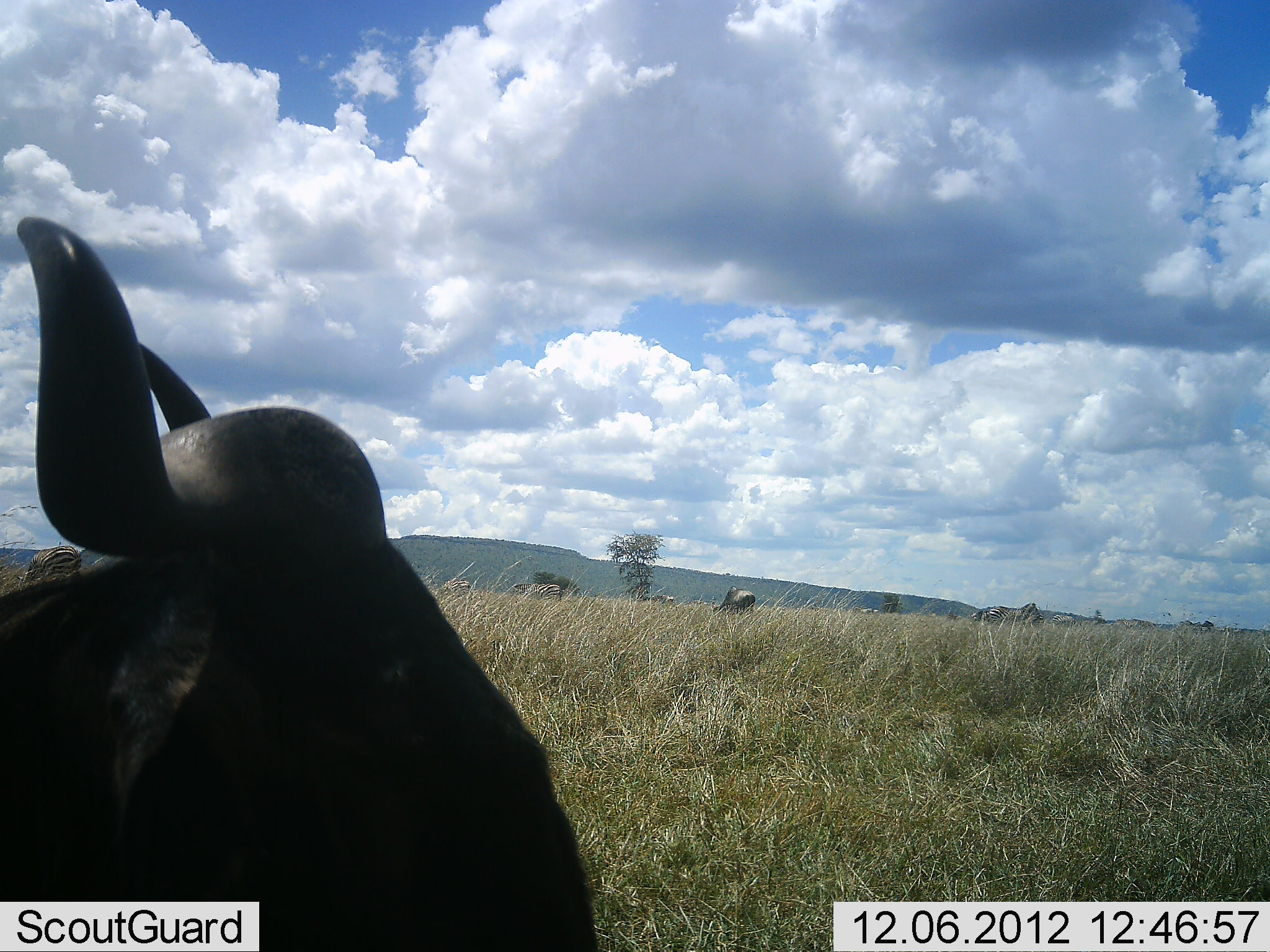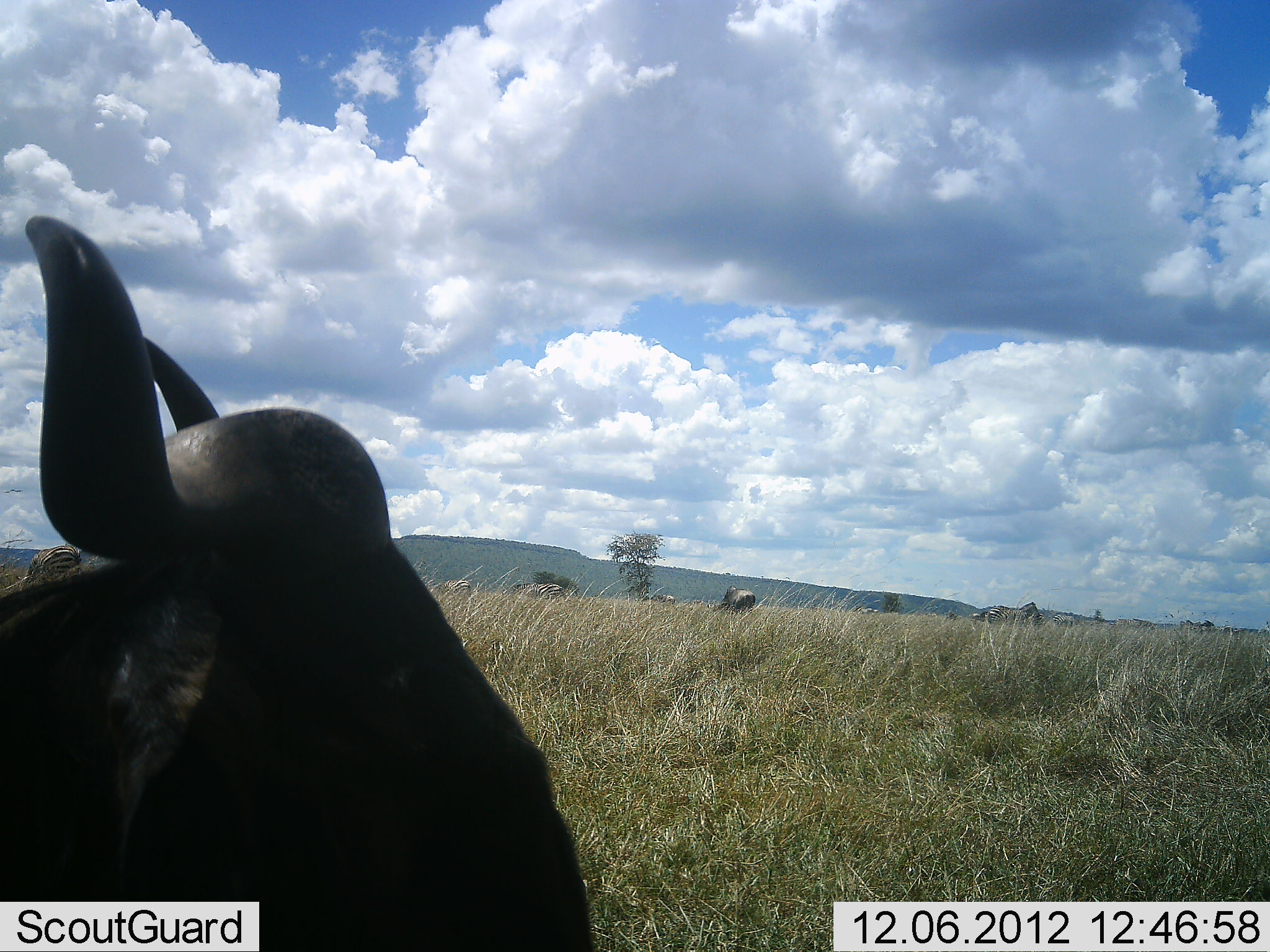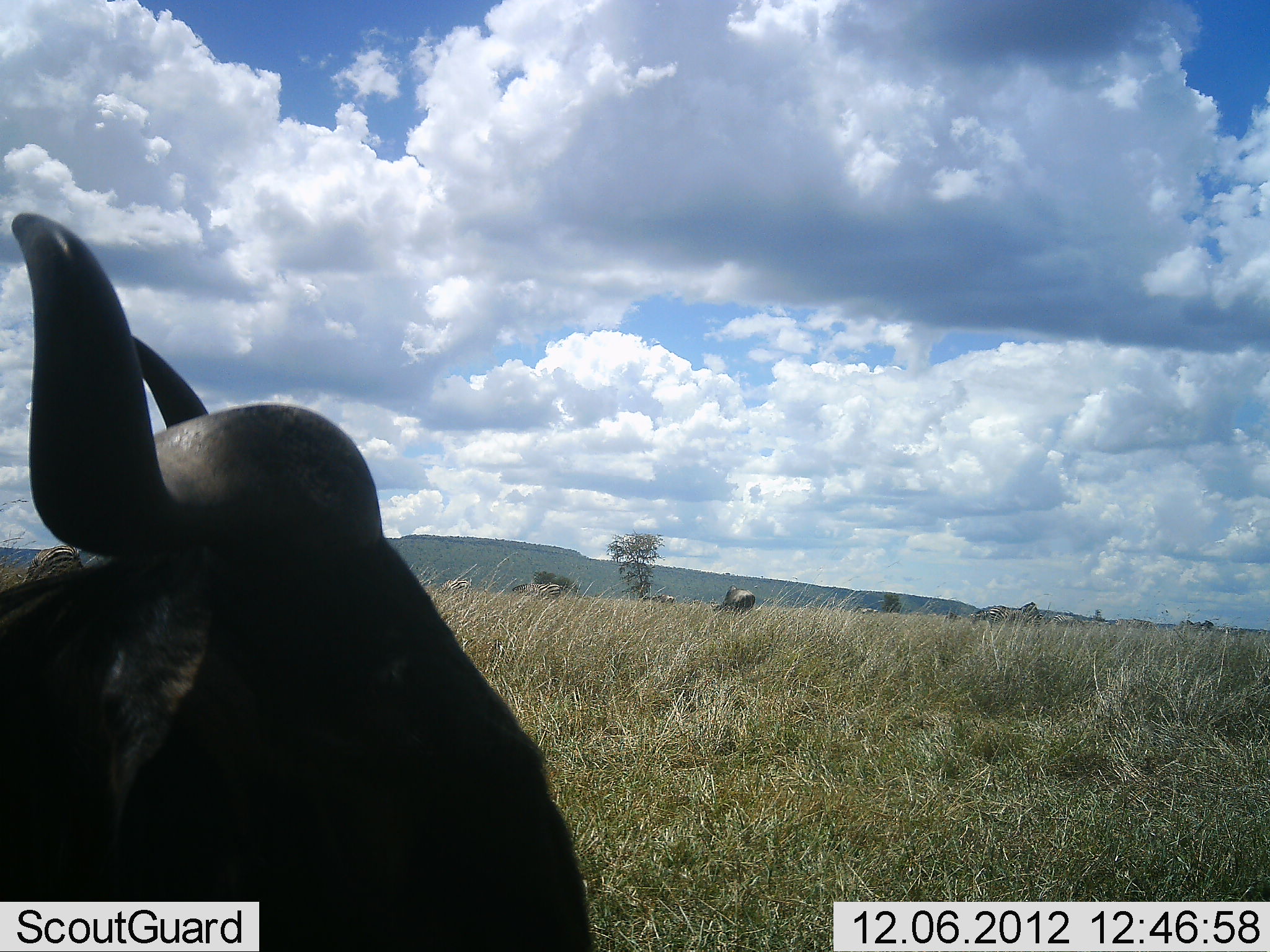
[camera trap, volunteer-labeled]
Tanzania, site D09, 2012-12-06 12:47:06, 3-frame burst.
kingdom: Animalia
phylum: Chordata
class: Mammalia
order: Artiodactyla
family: Bovidae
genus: Connochaetes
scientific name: Connochaetes taurinus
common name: blue wildebeest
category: wildebeest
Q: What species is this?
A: Wildebeest (blue wildebeest) (Connochaetes taurinus).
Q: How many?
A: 2.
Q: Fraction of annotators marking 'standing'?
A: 57%.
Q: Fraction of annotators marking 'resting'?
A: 43%.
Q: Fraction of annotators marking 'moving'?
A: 14%.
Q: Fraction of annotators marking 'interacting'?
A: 7%.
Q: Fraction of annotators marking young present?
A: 0%.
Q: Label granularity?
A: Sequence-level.